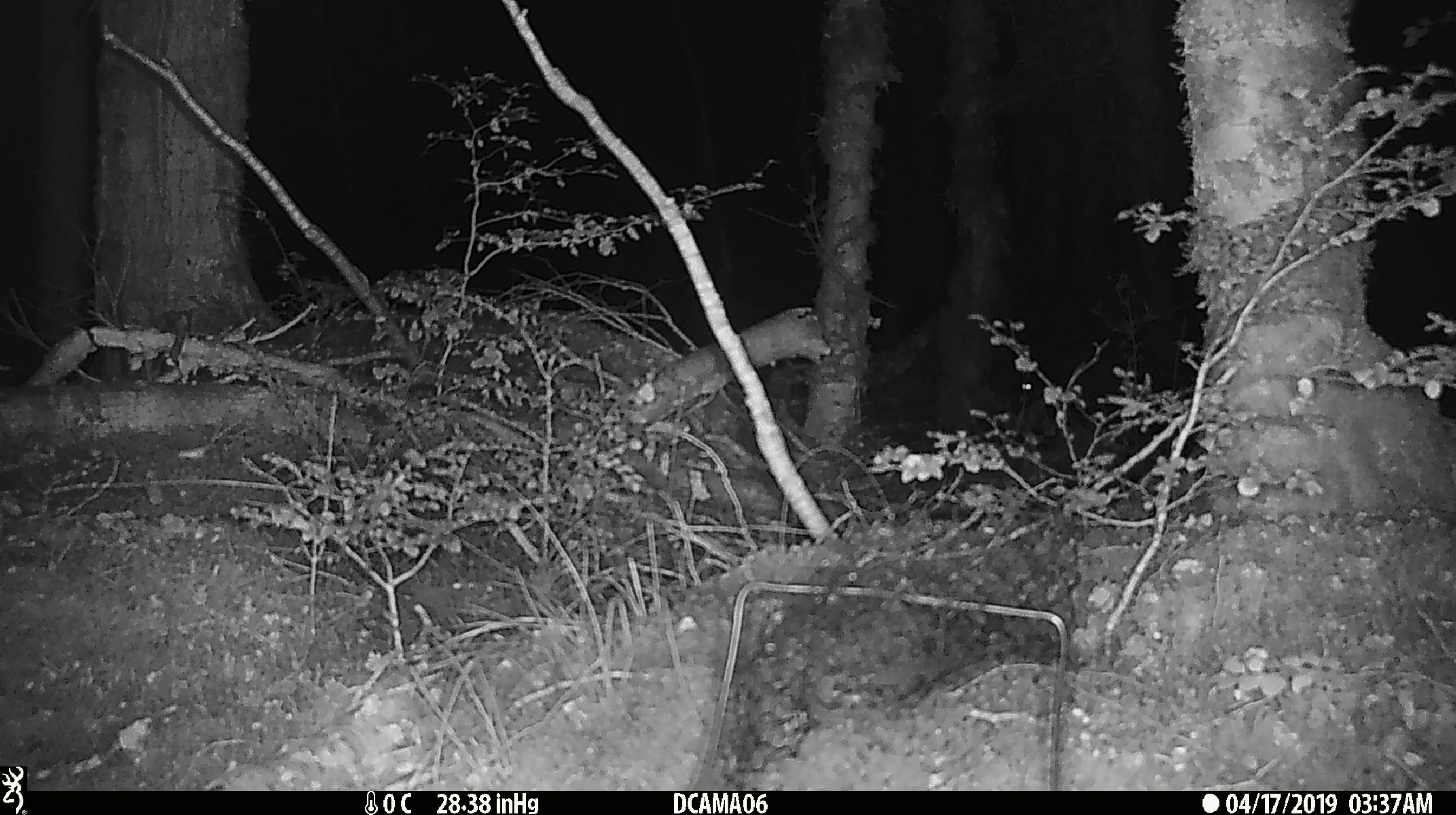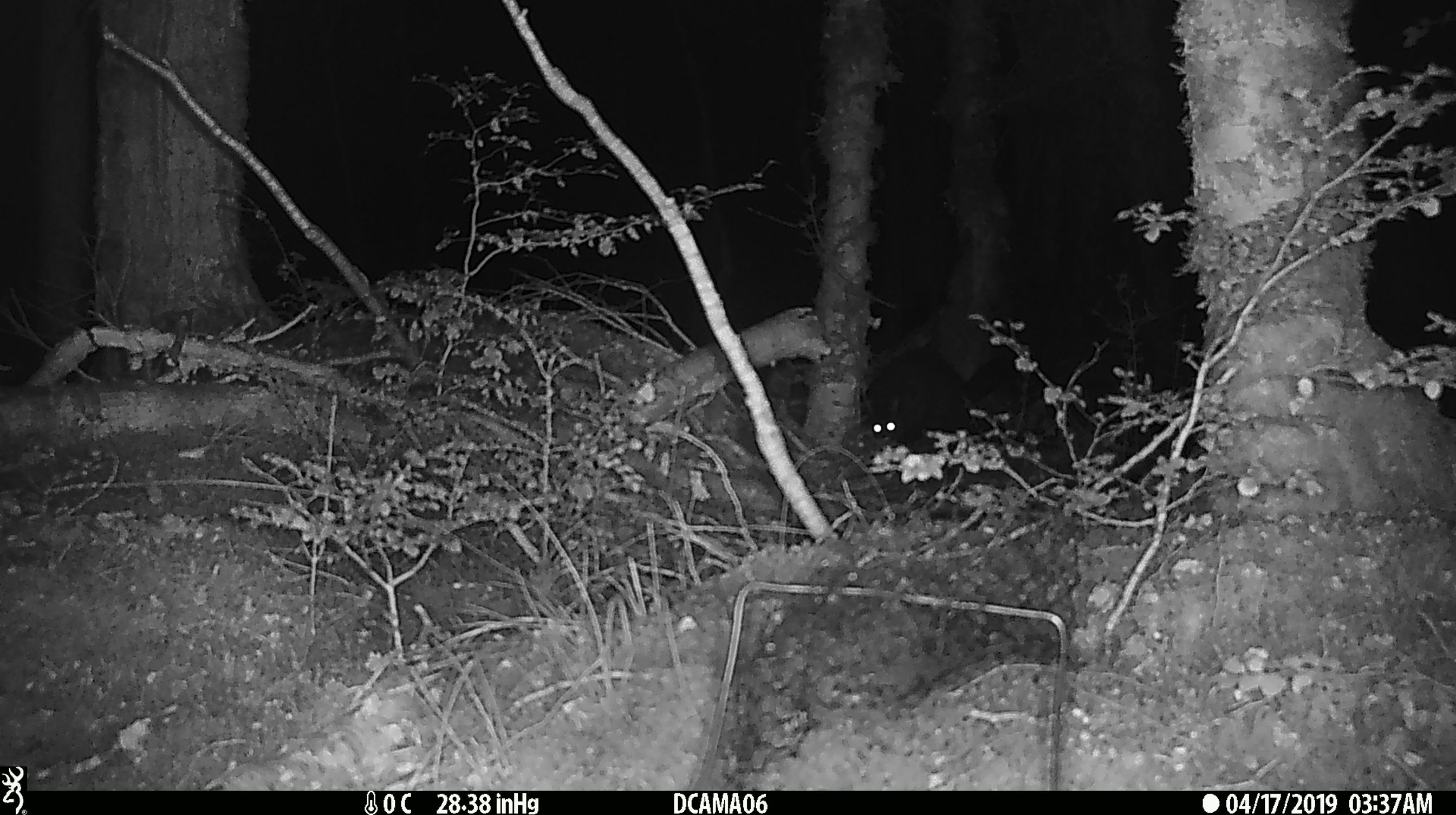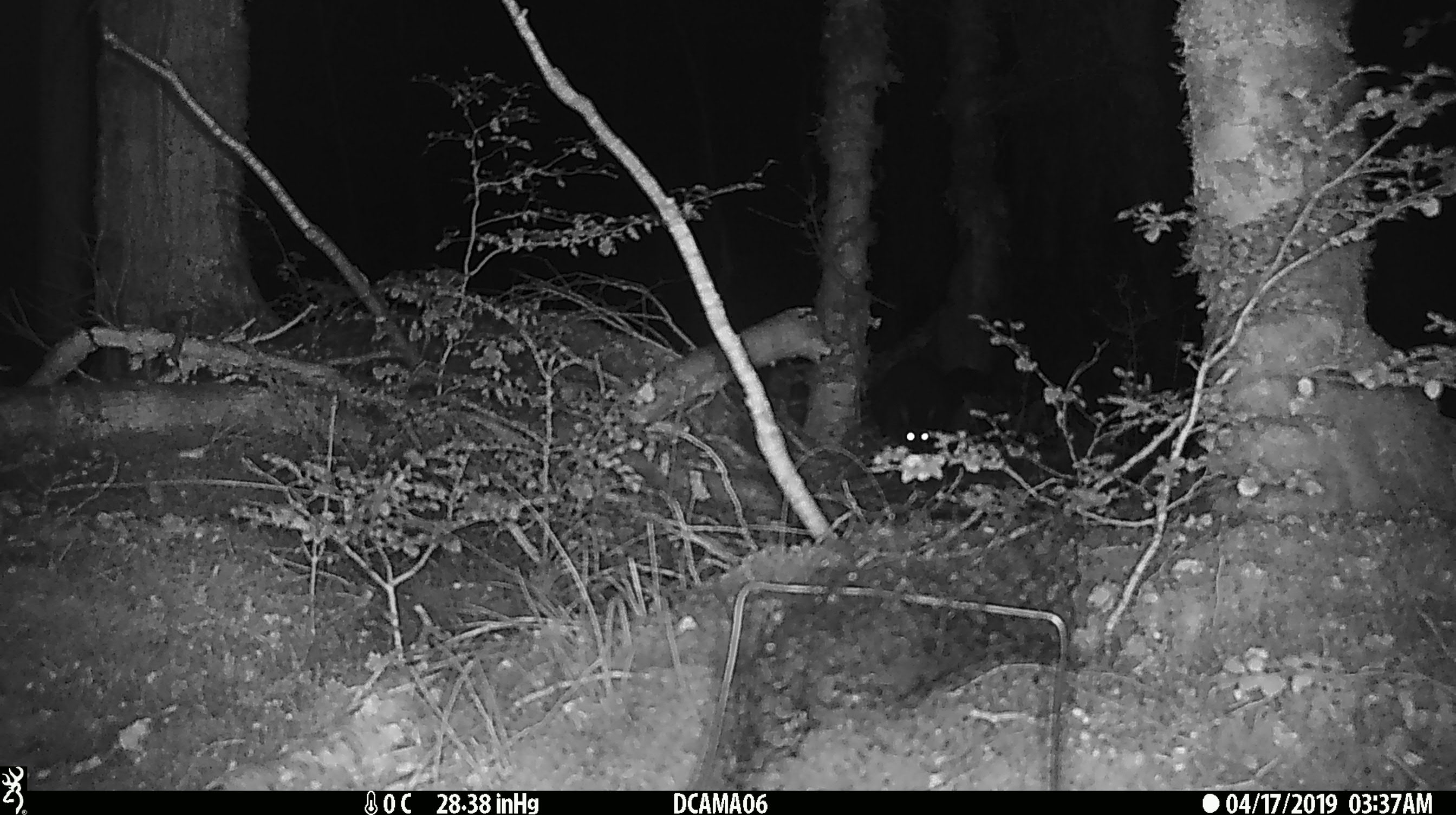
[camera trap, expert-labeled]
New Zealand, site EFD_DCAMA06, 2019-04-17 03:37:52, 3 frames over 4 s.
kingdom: Animalia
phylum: Chordata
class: Mammalia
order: Diprotodontia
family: Phalangeridae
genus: Trichosurus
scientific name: Trichosurus vulpecula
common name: common brushtail possum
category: possum